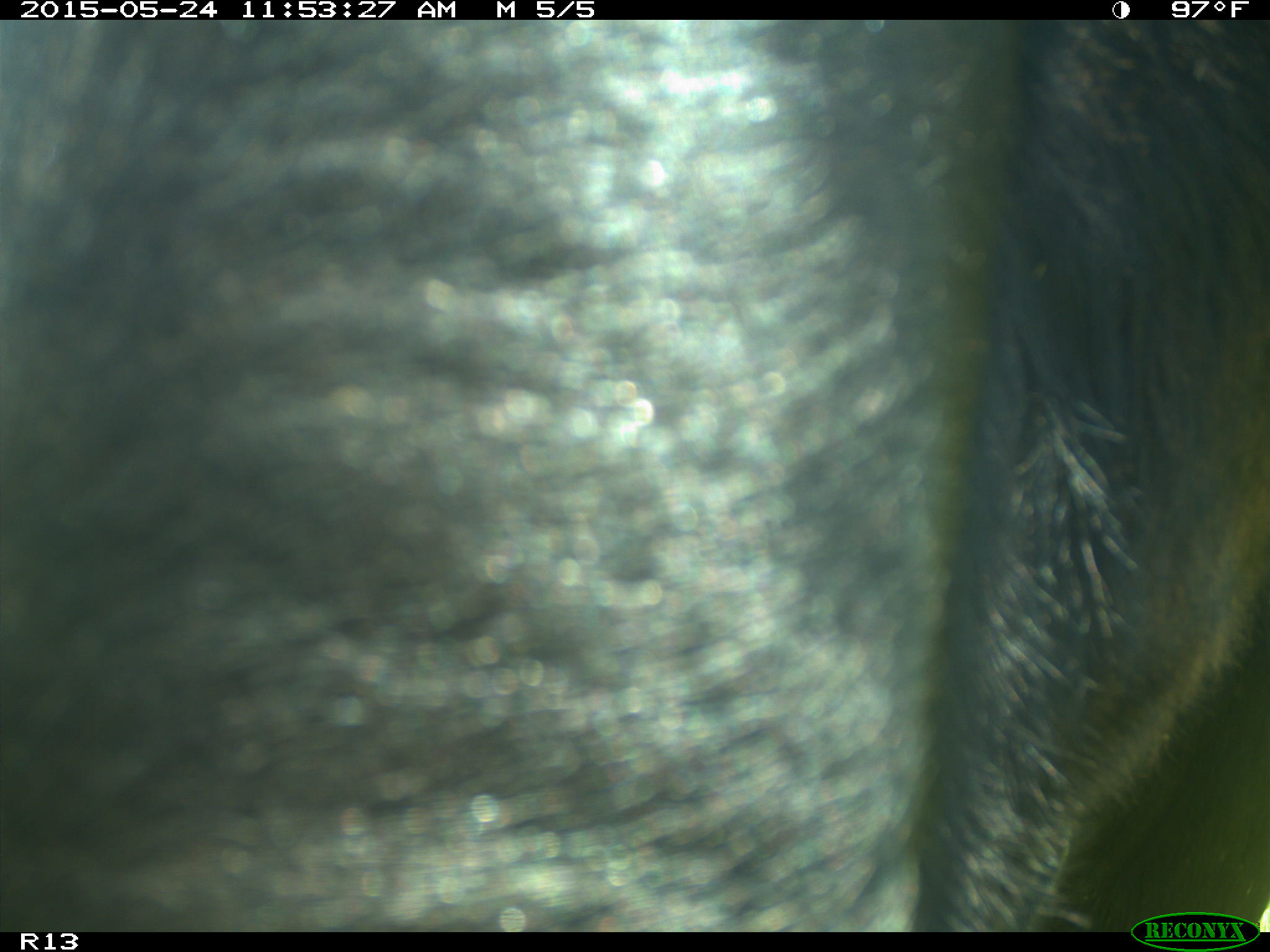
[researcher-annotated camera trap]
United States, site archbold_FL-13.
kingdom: Animalia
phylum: Chordata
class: Mammalia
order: Artiodactyla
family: Bovidae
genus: Bos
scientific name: Bos taurus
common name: domestic cow